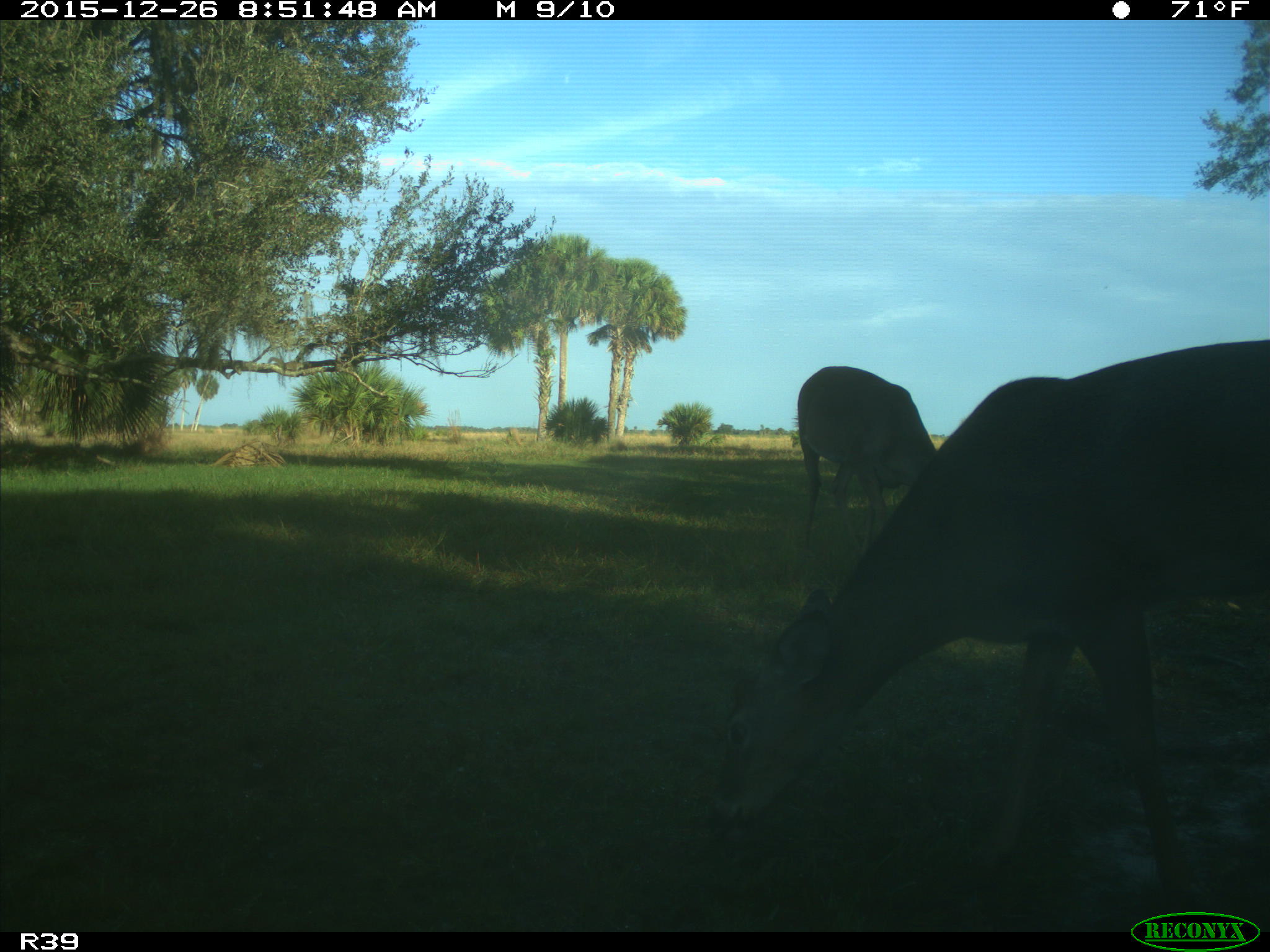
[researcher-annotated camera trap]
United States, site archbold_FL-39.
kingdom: Animalia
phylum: Chordata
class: Mammalia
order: Artiodactyla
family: Cervidae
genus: Odocoileus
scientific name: Odocoileus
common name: deer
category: unidentified deer